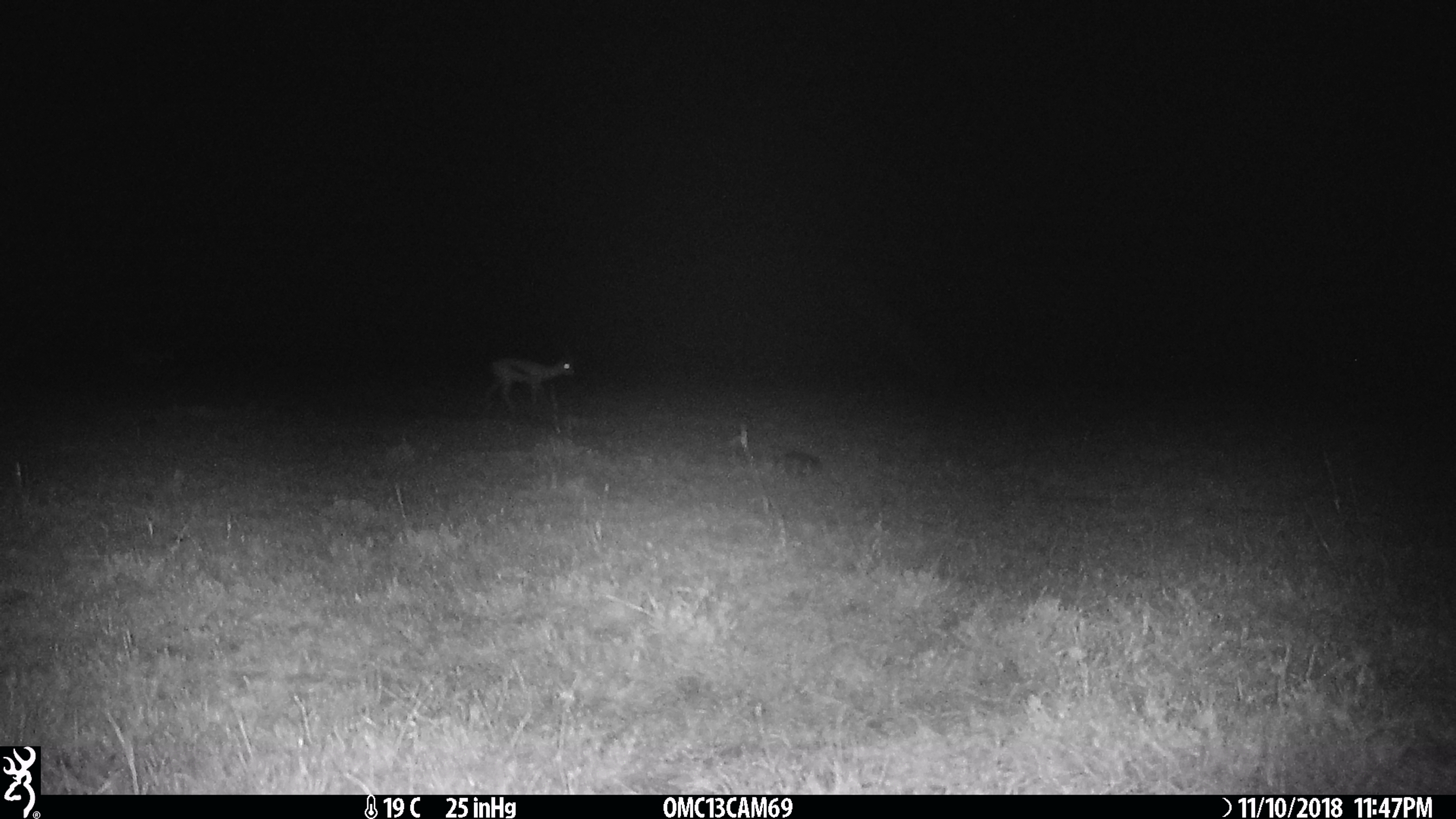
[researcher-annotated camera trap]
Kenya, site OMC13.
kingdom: Animalia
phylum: Chordata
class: Mammalia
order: Artiodactyla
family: Bovidae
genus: Eudorcas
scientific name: Eudorcas thomsonii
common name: thomon's gazelle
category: gazelle thomsons